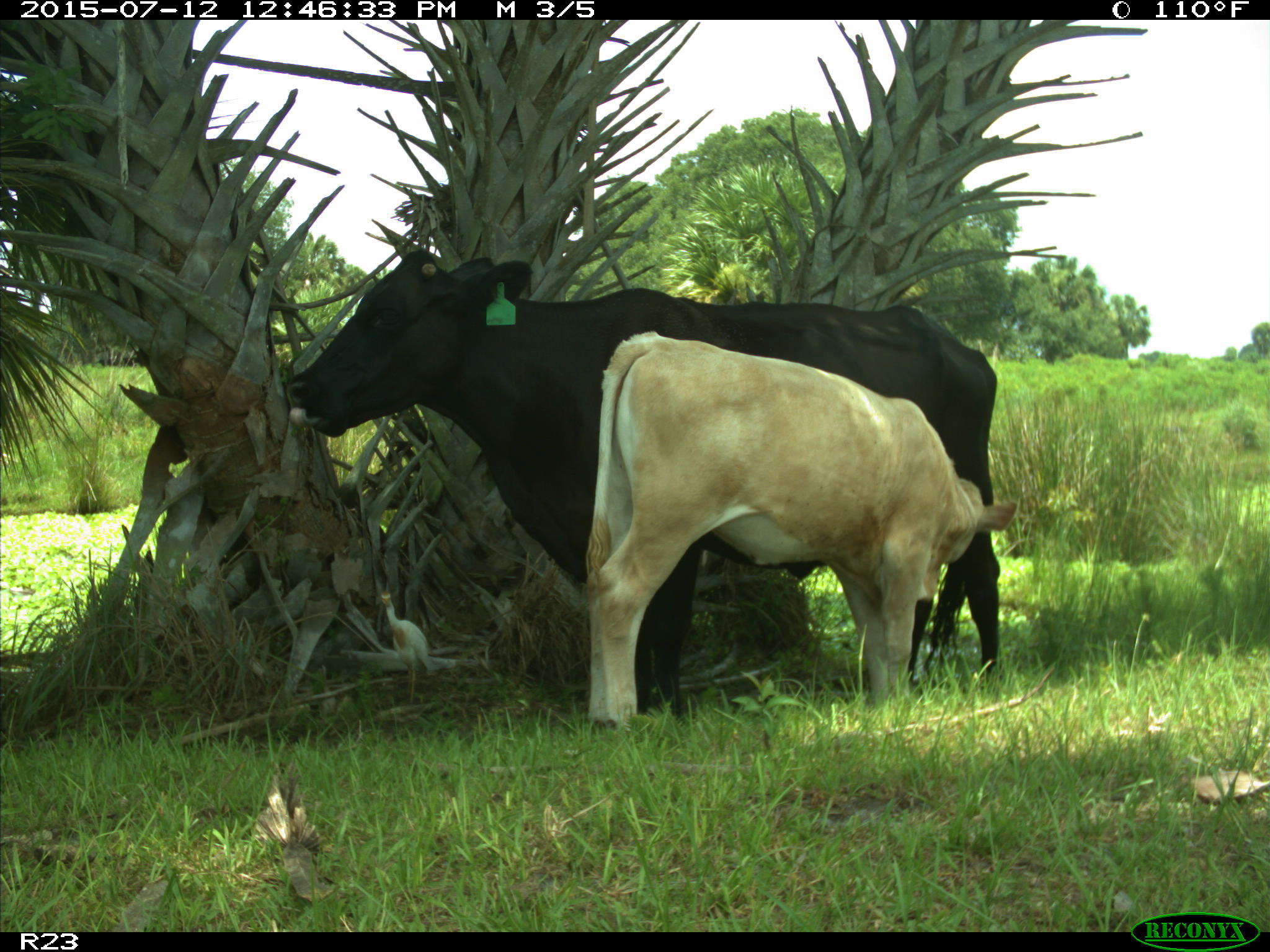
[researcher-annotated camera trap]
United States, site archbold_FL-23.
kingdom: Animalia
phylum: Chordata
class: Mammalia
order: Artiodactyla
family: Bovidae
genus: Bos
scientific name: Bos taurus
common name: domestic cow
Bos taurus (domestic cow).